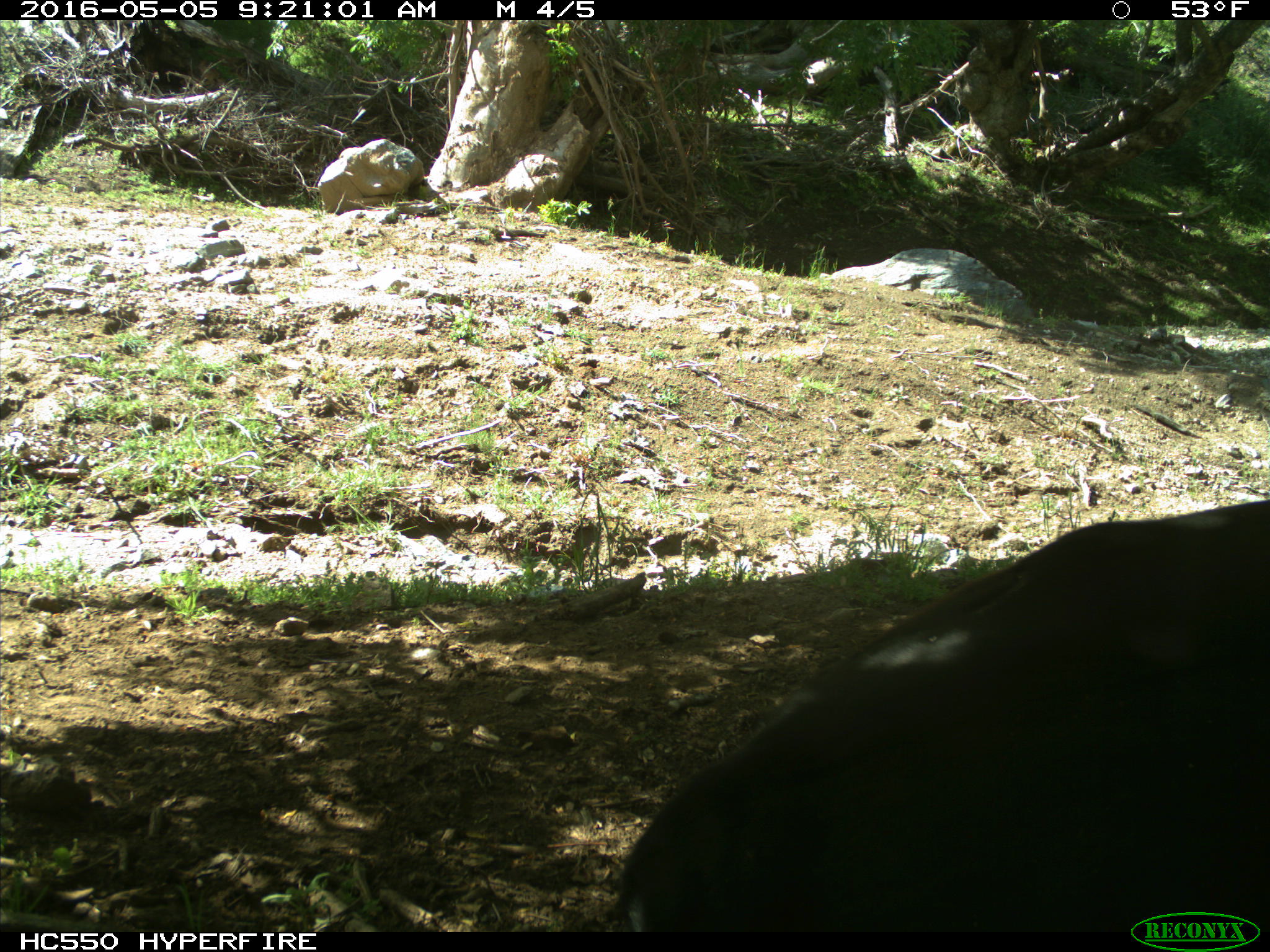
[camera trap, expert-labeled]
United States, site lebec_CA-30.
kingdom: Animalia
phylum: Chordata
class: Mammalia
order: Artiodactyla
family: Bovidae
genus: Bos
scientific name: Bos taurus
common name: domestic cow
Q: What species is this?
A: Bos taurus (domestic cow).